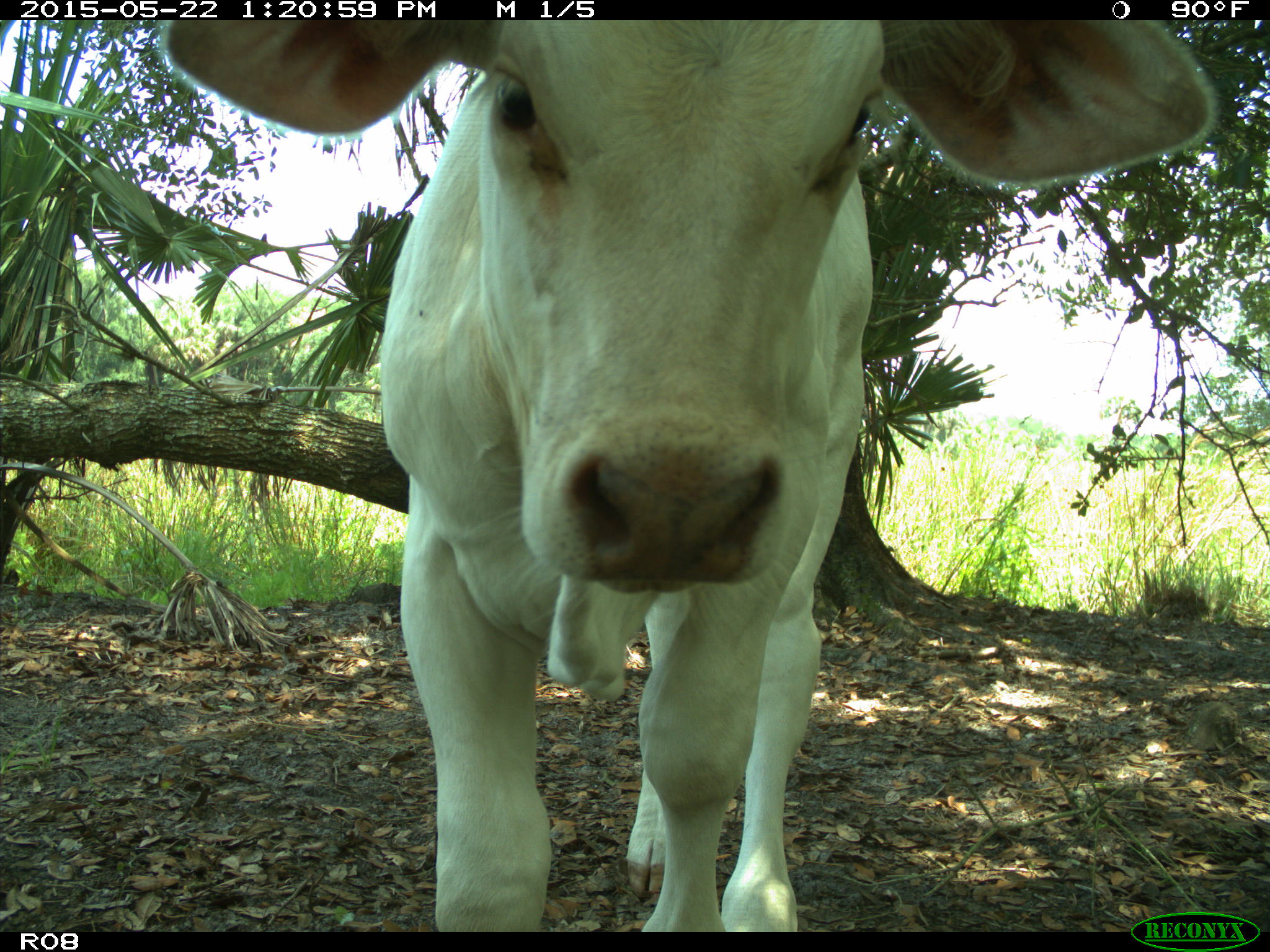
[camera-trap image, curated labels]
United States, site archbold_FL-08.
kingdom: Animalia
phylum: Chordata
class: Mammalia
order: Artiodactyla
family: Bovidae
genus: Bos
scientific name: Bos taurus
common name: domestic cow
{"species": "Bos taurus (domestic cow)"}